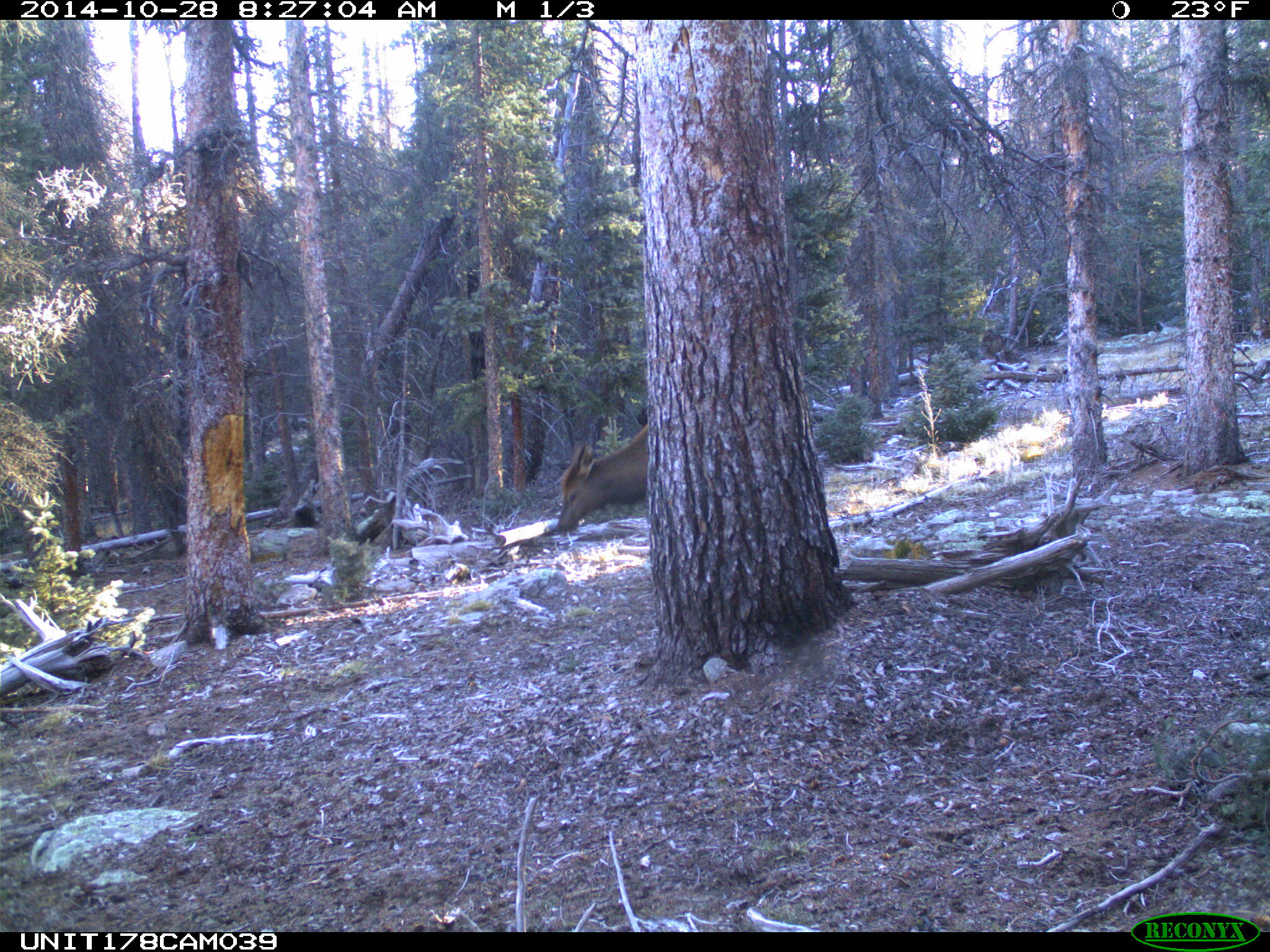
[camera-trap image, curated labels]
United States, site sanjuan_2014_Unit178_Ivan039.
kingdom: Animalia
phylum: Chordata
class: Mammalia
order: Artiodactyla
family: Cervidae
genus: Cervus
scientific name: Cervus elaphus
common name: red deer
Cervus elaphus (red deer).